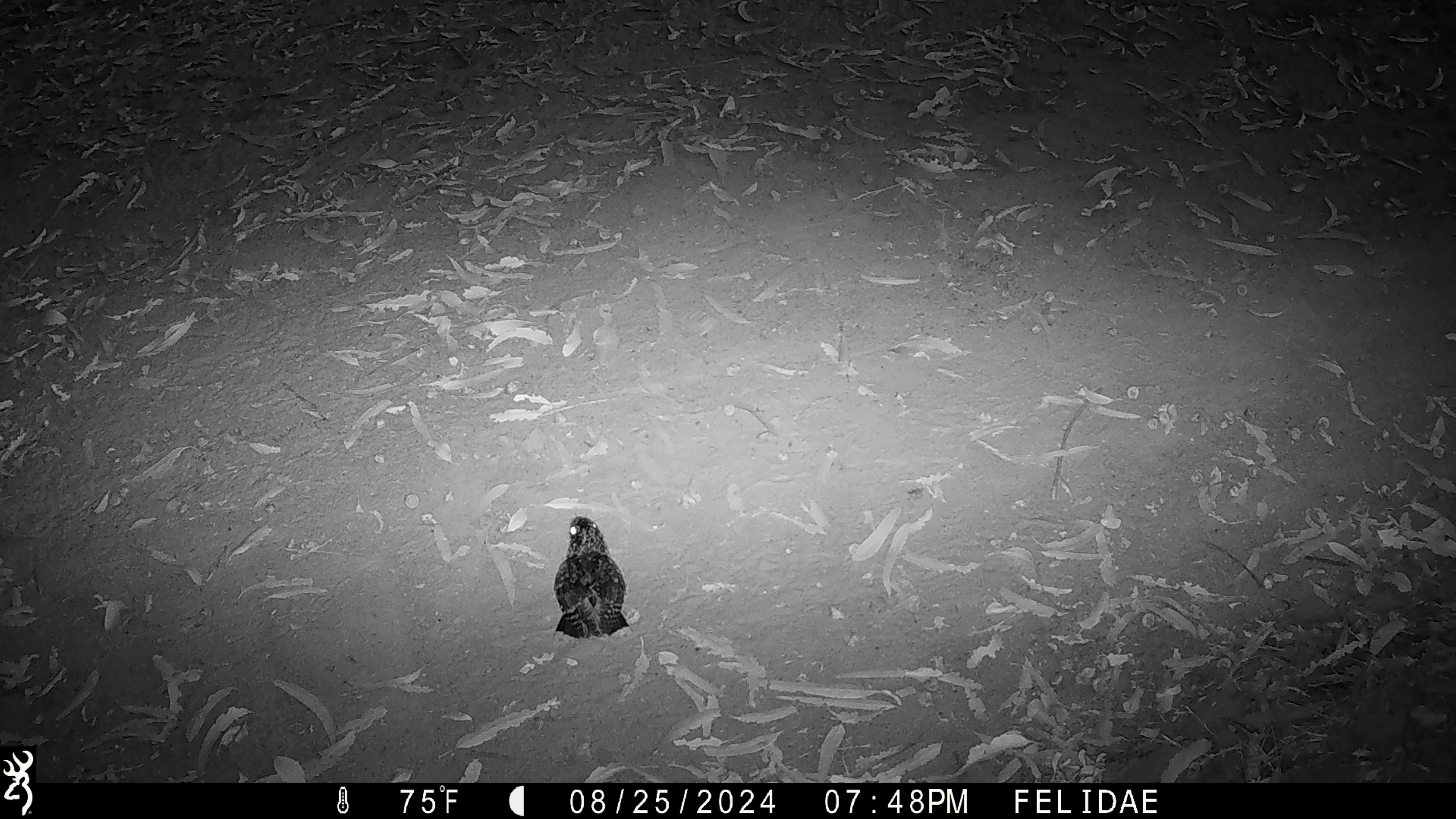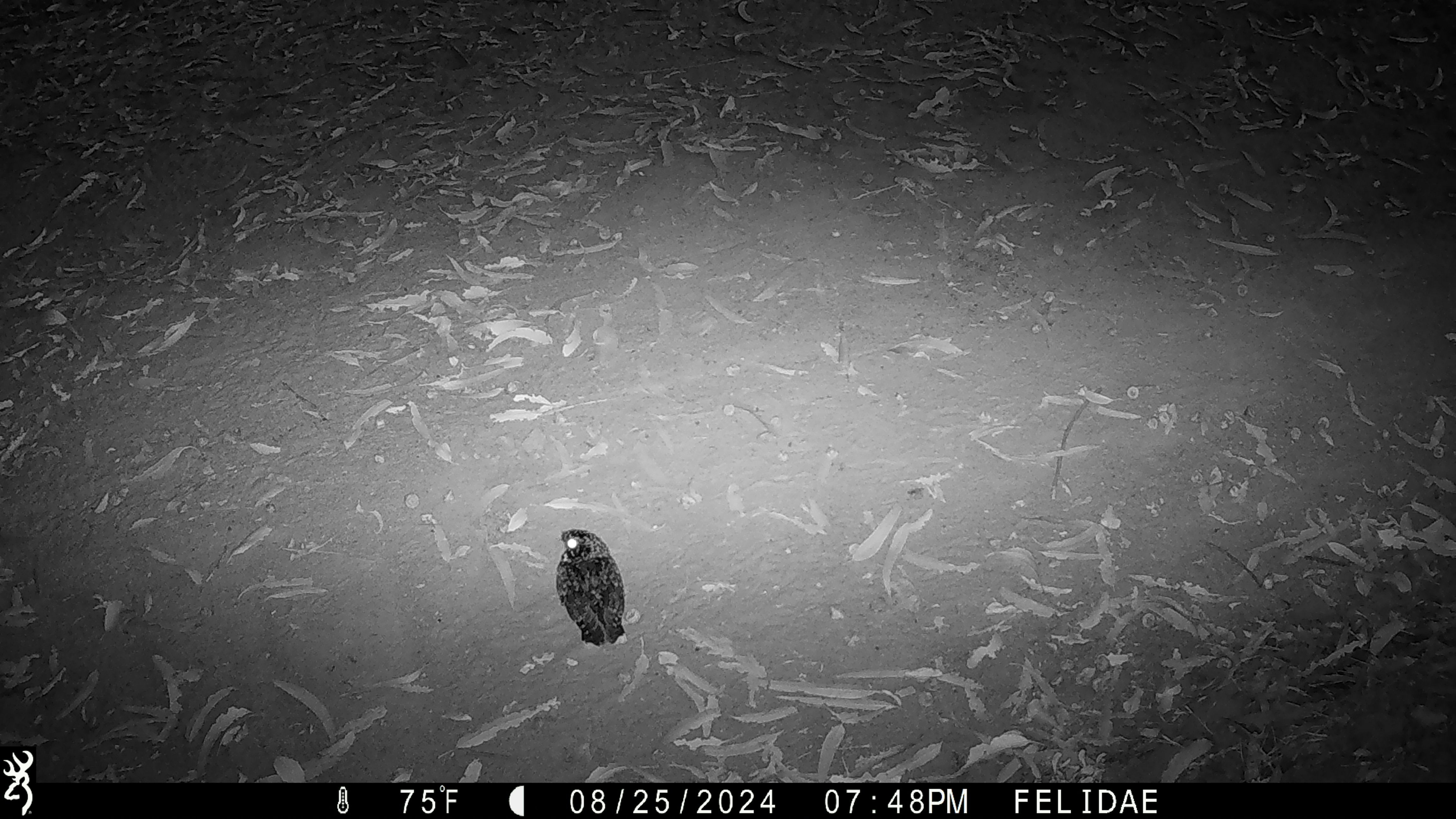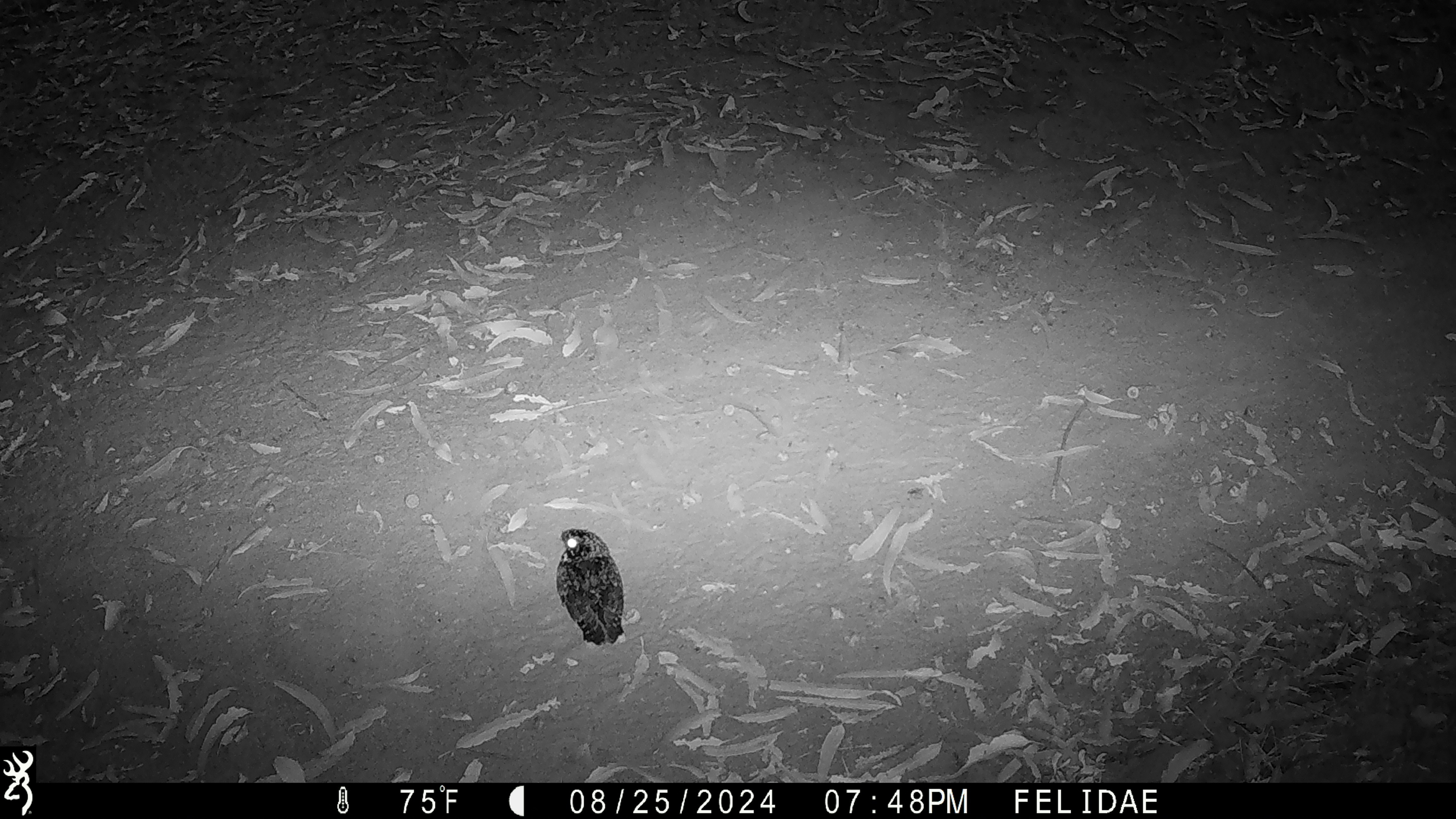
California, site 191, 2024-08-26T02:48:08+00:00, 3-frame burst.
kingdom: Animalia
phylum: Chordata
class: Aves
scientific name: Aves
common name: bird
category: unknown bird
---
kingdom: Animalia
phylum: Chordata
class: Aves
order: Strigiformes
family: Strigidae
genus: Megascops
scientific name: Megascops kennicottii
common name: western screech owl